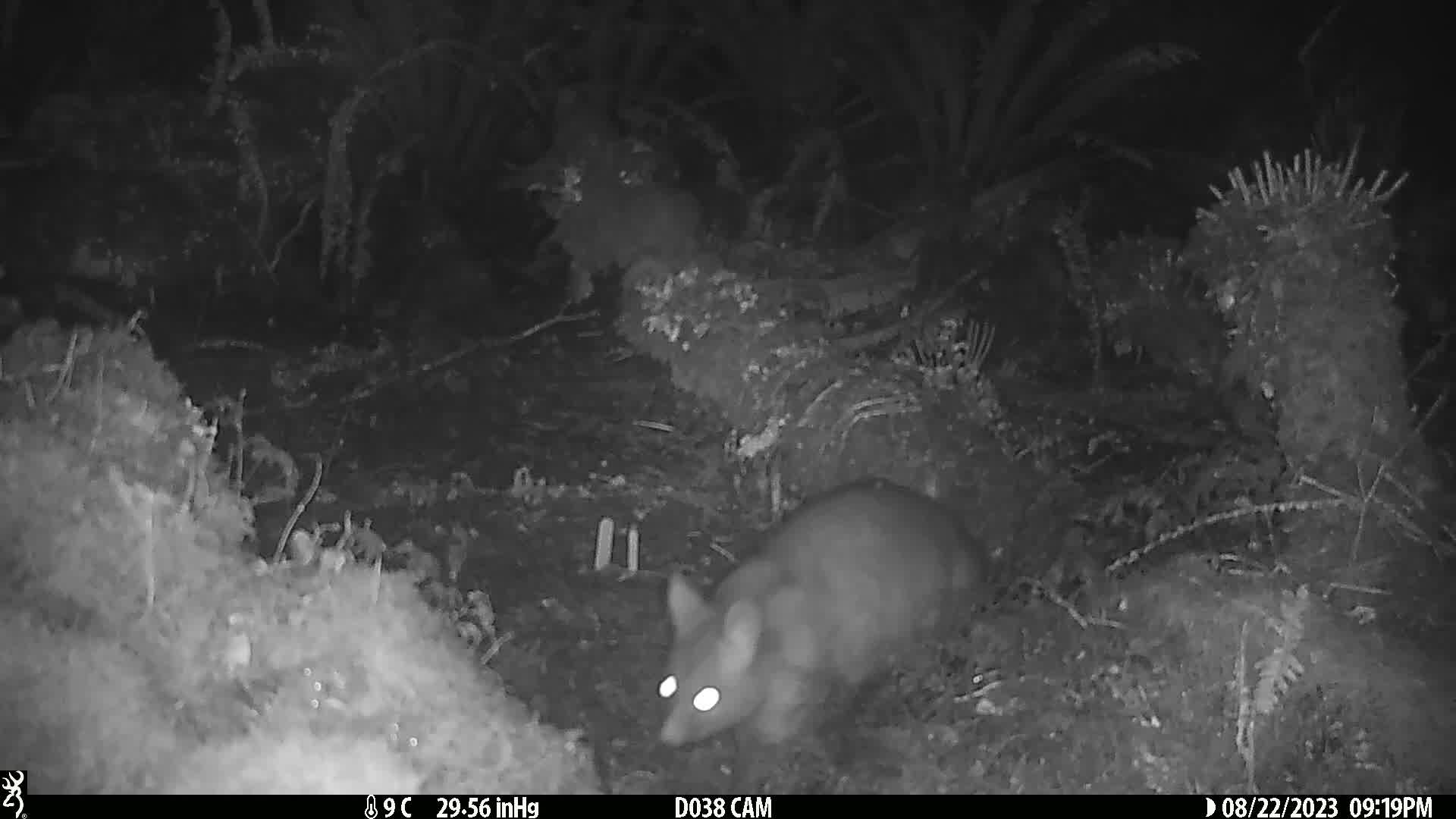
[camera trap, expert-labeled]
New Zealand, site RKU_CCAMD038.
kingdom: Animalia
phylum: Chordata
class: Mammalia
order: Diprotodontia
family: Phalangeridae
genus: Trichosurus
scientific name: Trichosurus vulpecula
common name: common brushtail possum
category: possum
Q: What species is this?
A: Possum (common brushtail possum) (Trichosurus vulpecula).